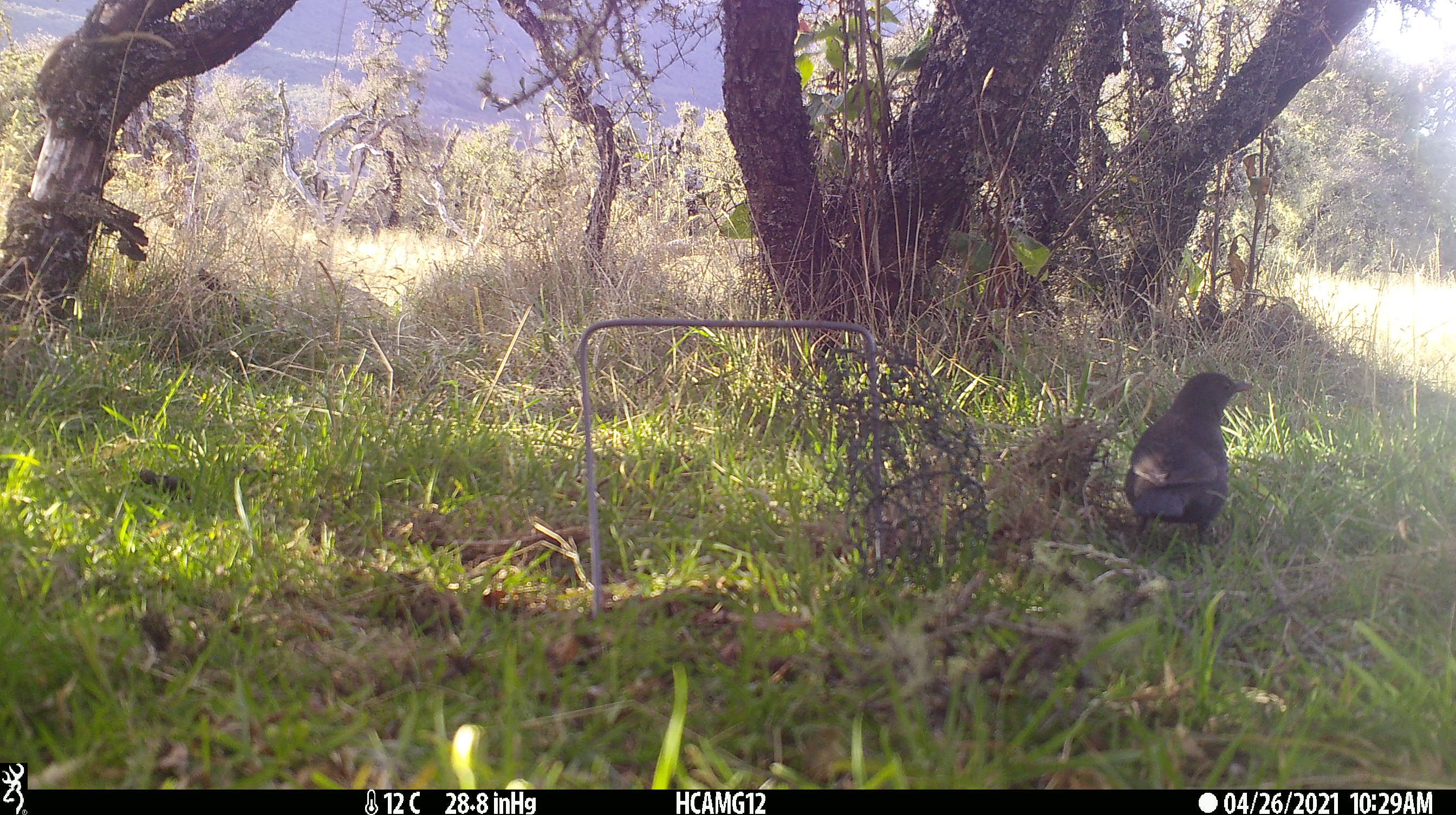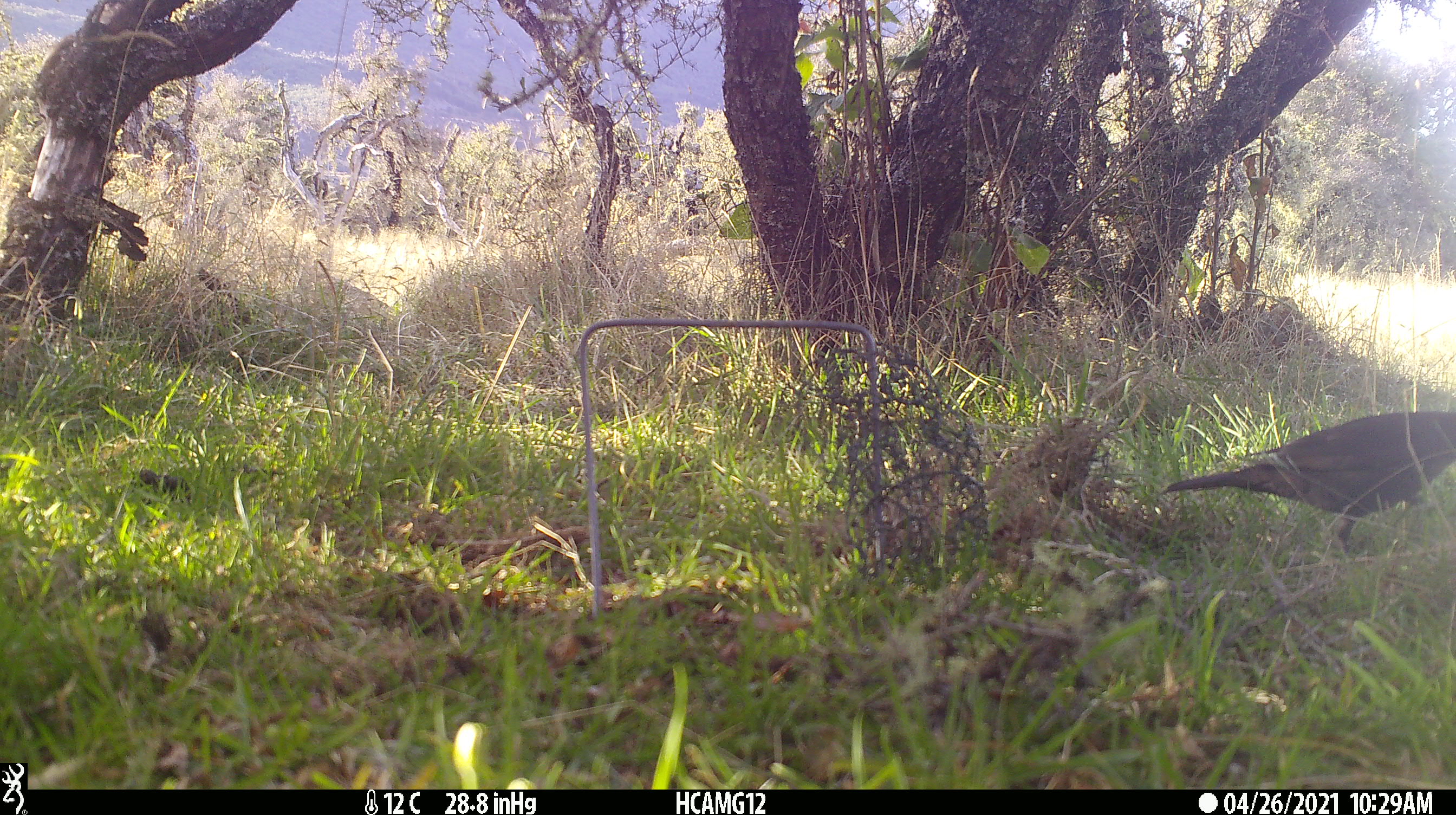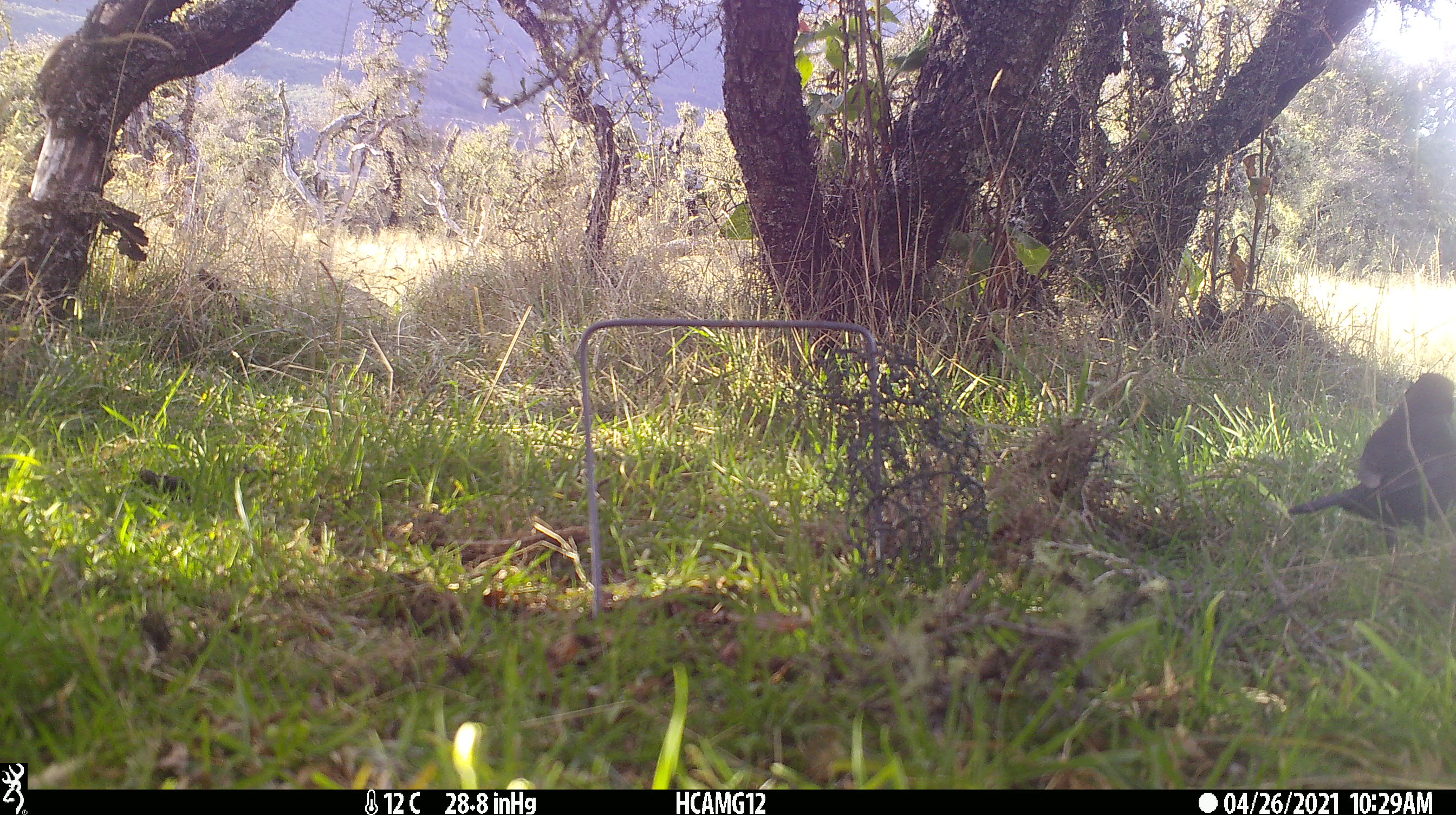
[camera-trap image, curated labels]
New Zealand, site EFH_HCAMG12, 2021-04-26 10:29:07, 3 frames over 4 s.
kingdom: Animalia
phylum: Chordata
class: Aves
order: Passeriformes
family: Turdidae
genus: Turdus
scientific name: Turdus merula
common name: eurasian blackbird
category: blackbird